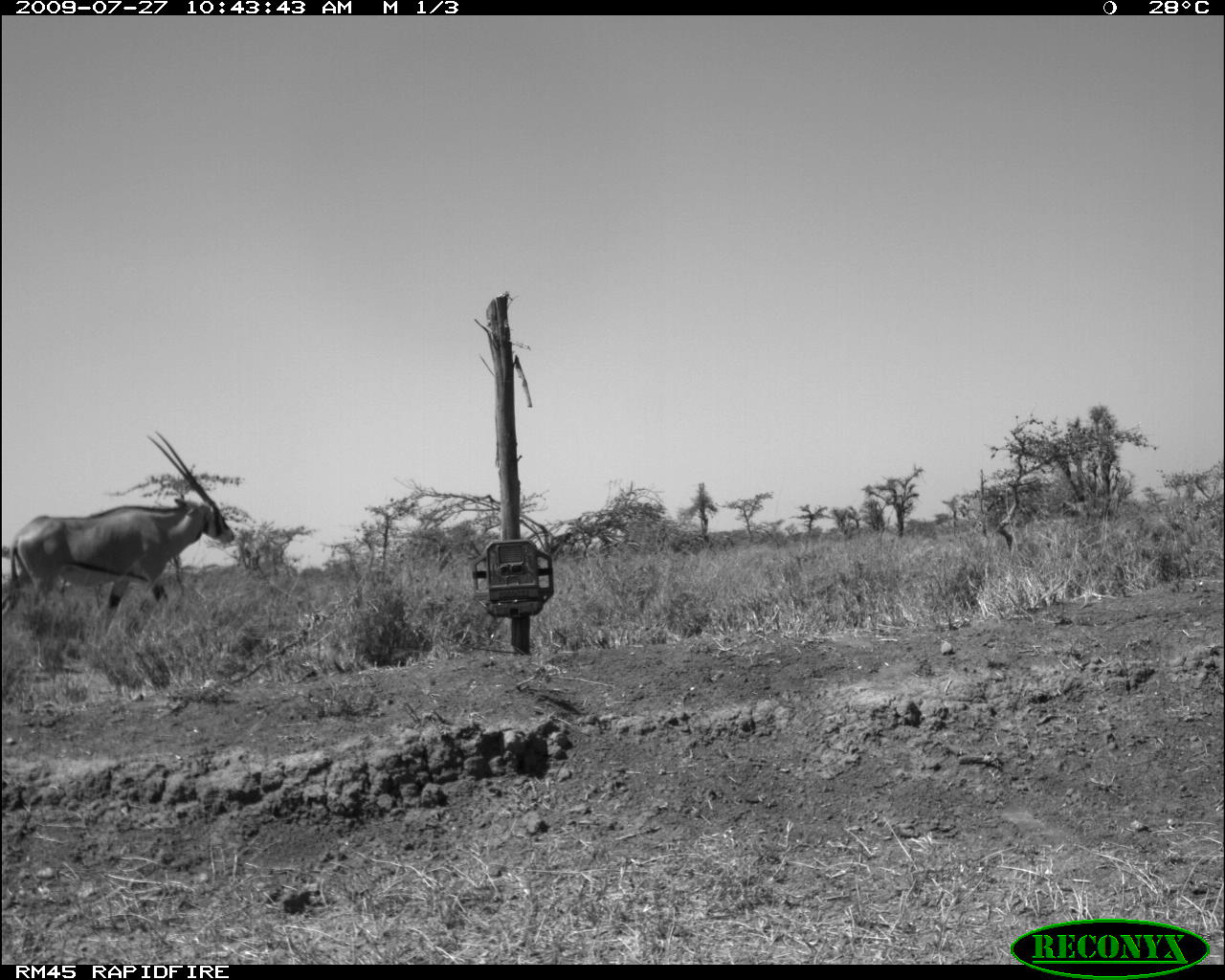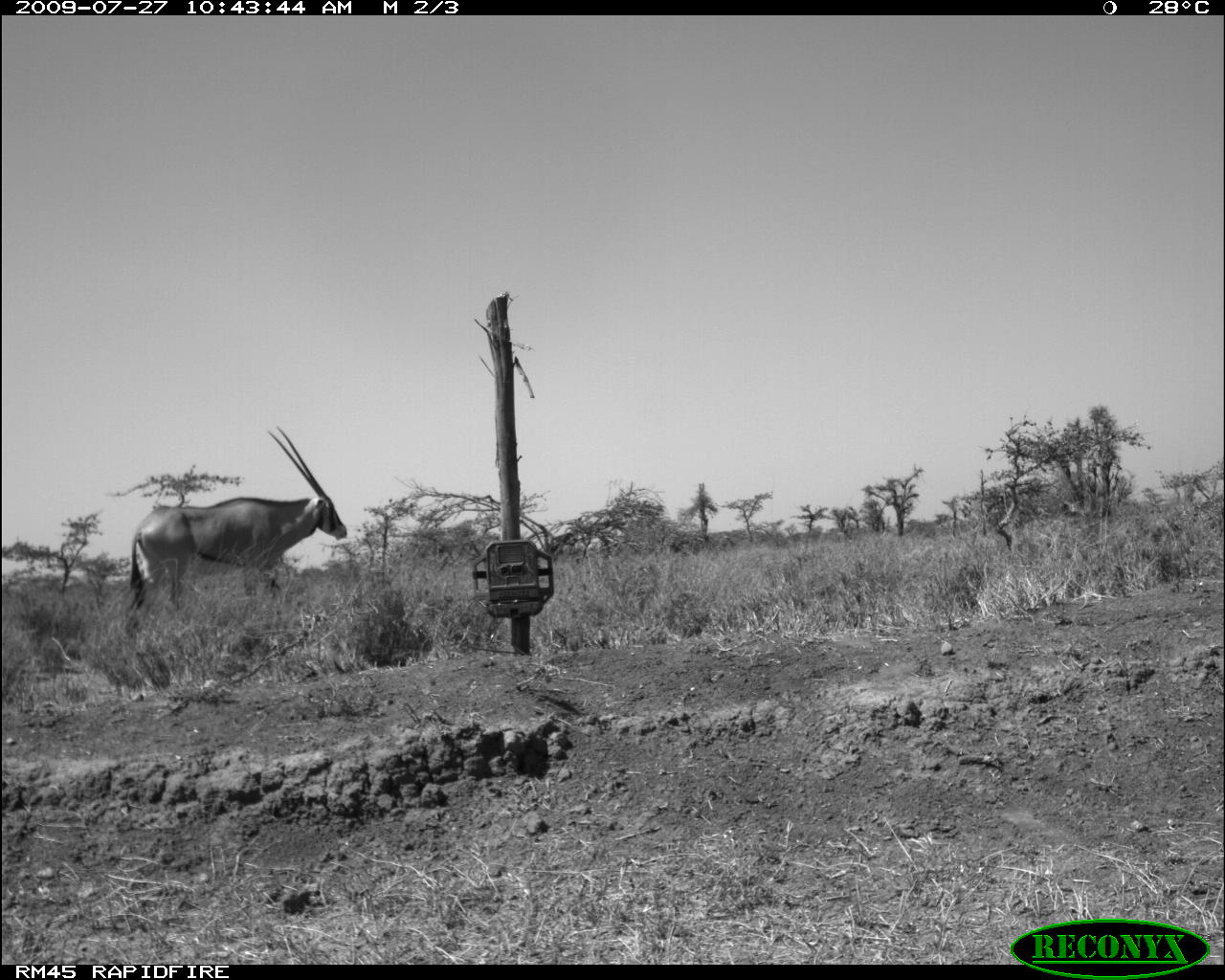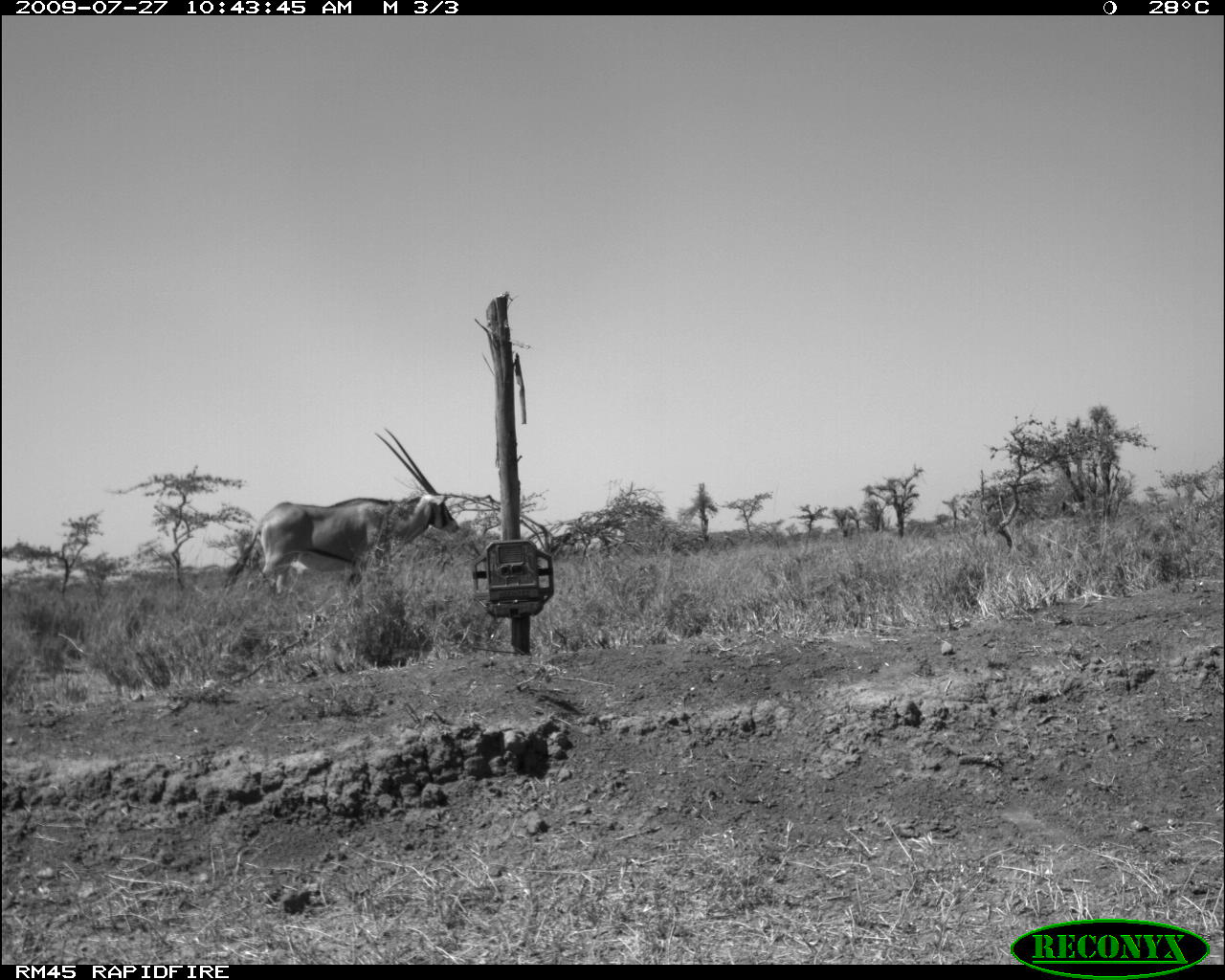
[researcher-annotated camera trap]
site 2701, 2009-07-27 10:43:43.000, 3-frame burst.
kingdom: Animalia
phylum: Chordata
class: Mammalia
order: Artiodactyla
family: Bovidae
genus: Oryx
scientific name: Oryx beisa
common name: east african oryx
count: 1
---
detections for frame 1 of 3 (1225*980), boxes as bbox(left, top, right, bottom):
oryx beisa: bbox(1, 430, 235, 620)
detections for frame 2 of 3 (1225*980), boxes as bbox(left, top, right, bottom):
oryx beisa: bbox(128, 426, 347, 613)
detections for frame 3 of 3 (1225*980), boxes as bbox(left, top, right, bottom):
oryx beisa: bbox(221, 426, 459, 597)